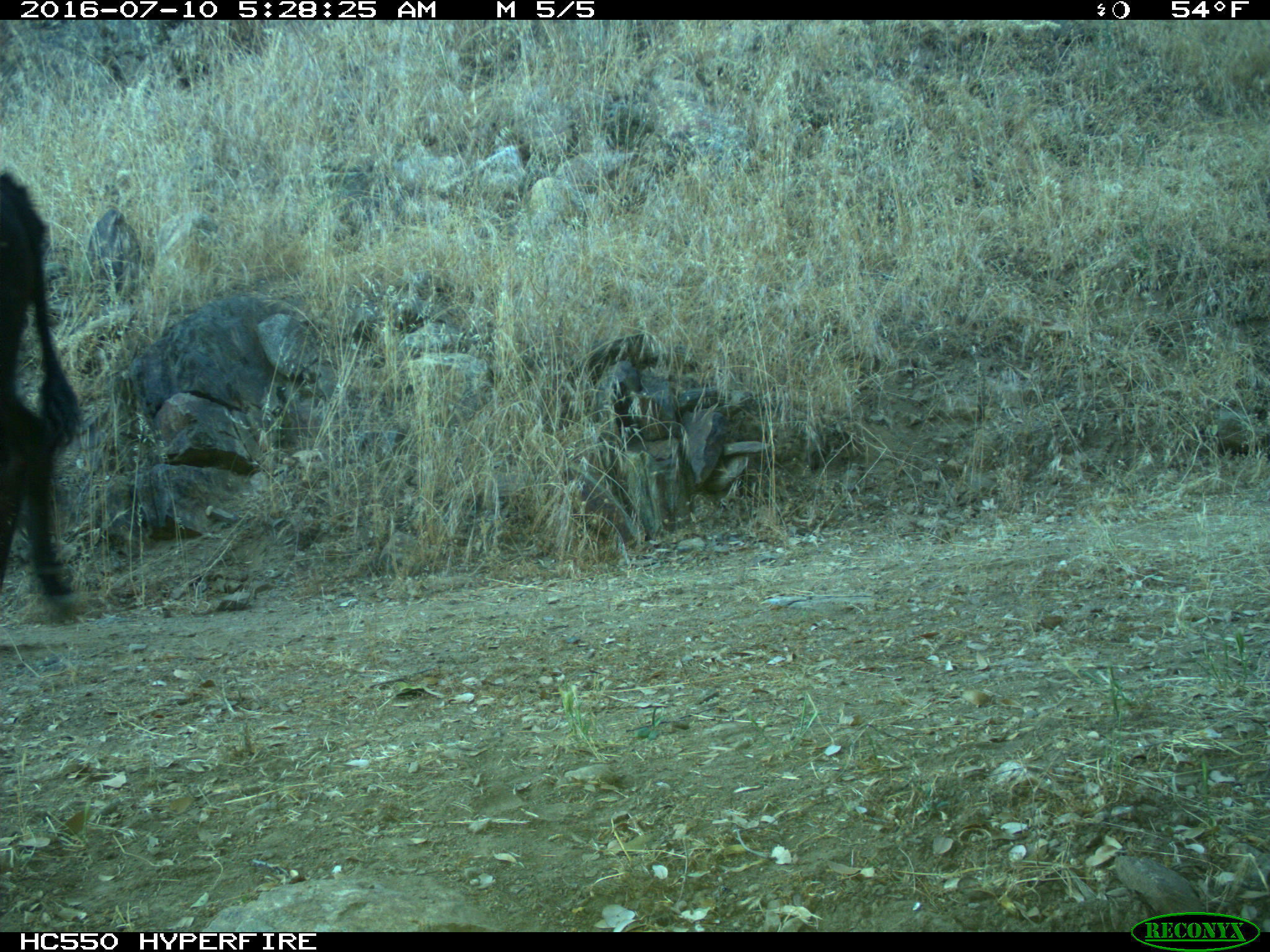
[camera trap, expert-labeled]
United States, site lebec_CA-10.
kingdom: Animalia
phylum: Chordata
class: Mammalia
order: Artiodactyla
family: Bovidae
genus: Bos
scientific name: Bos taurus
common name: domestic cow